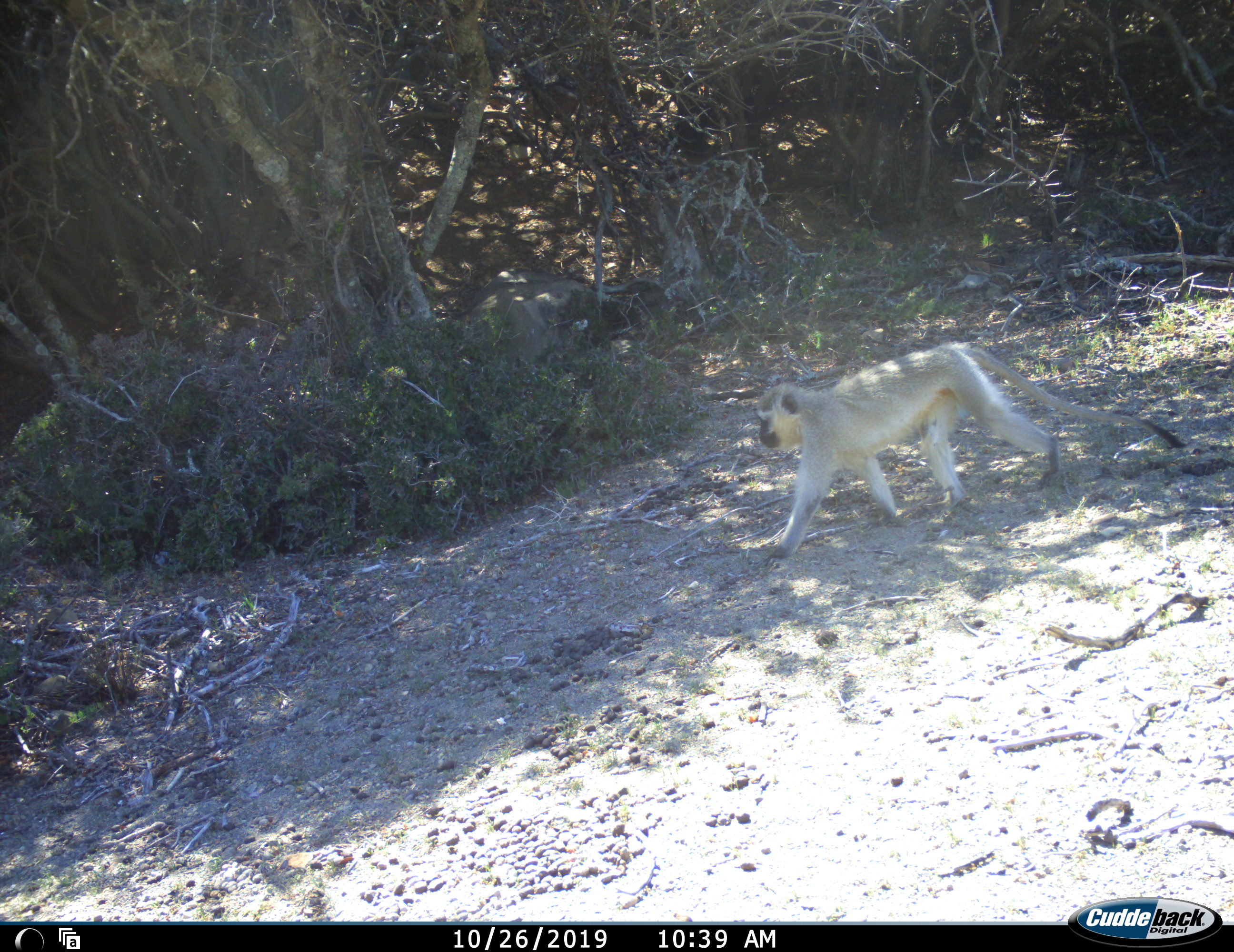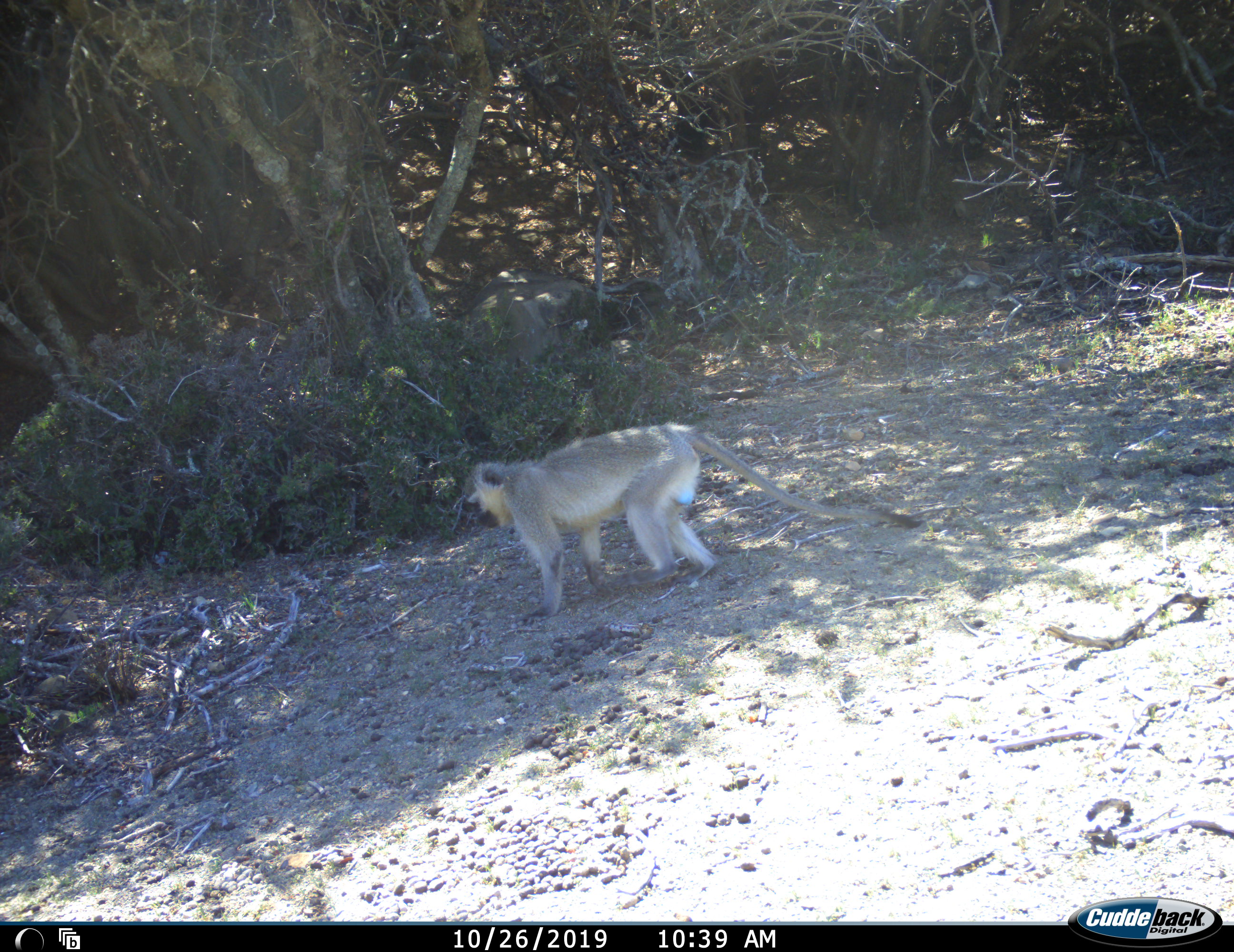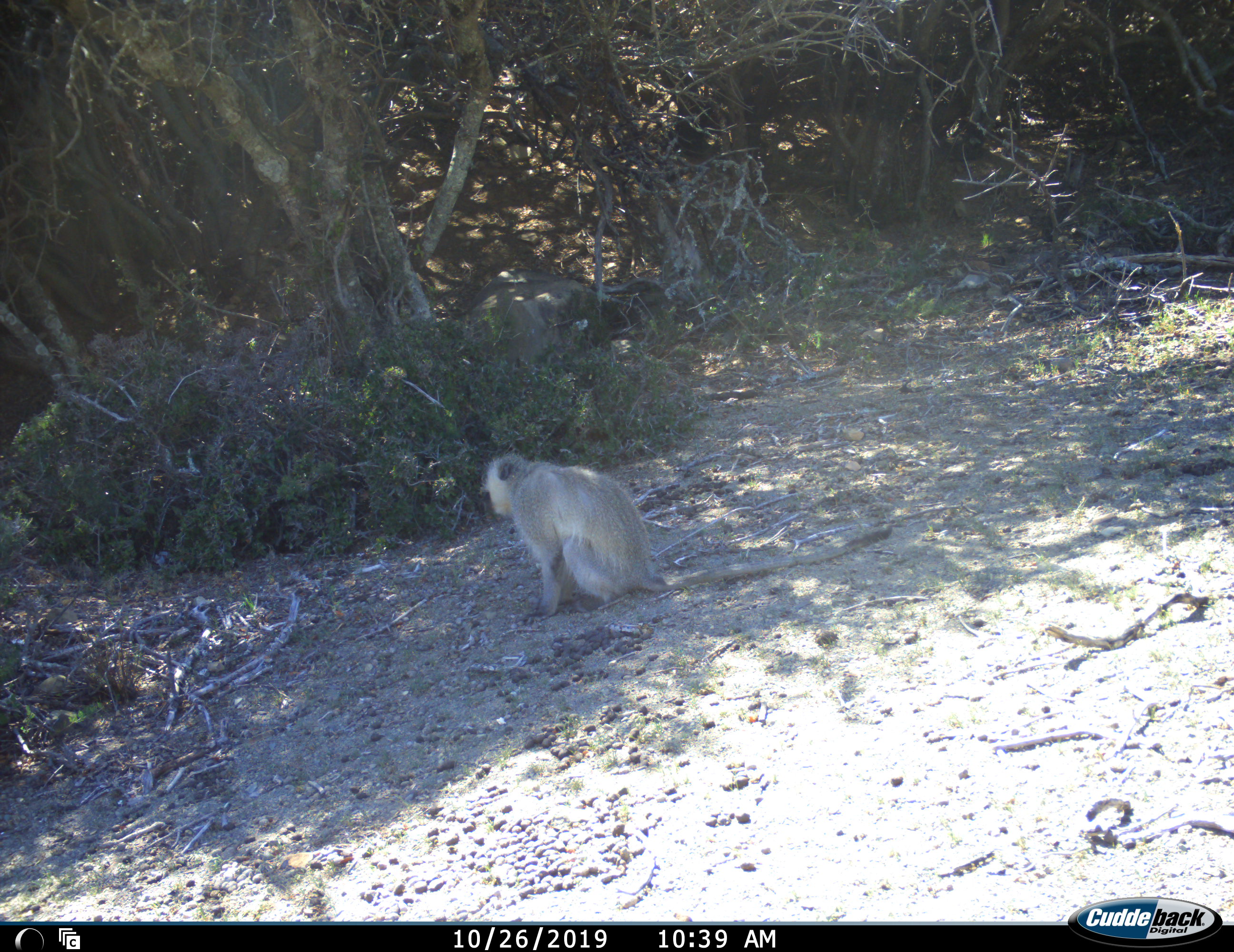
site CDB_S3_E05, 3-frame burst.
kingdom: Animalia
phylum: Chordata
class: Mammalia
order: Primates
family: Cercopithecidae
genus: Chlorocebus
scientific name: Chlorocebus pygerythrus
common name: vervet monkey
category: monkeyvervet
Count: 1.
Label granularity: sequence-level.